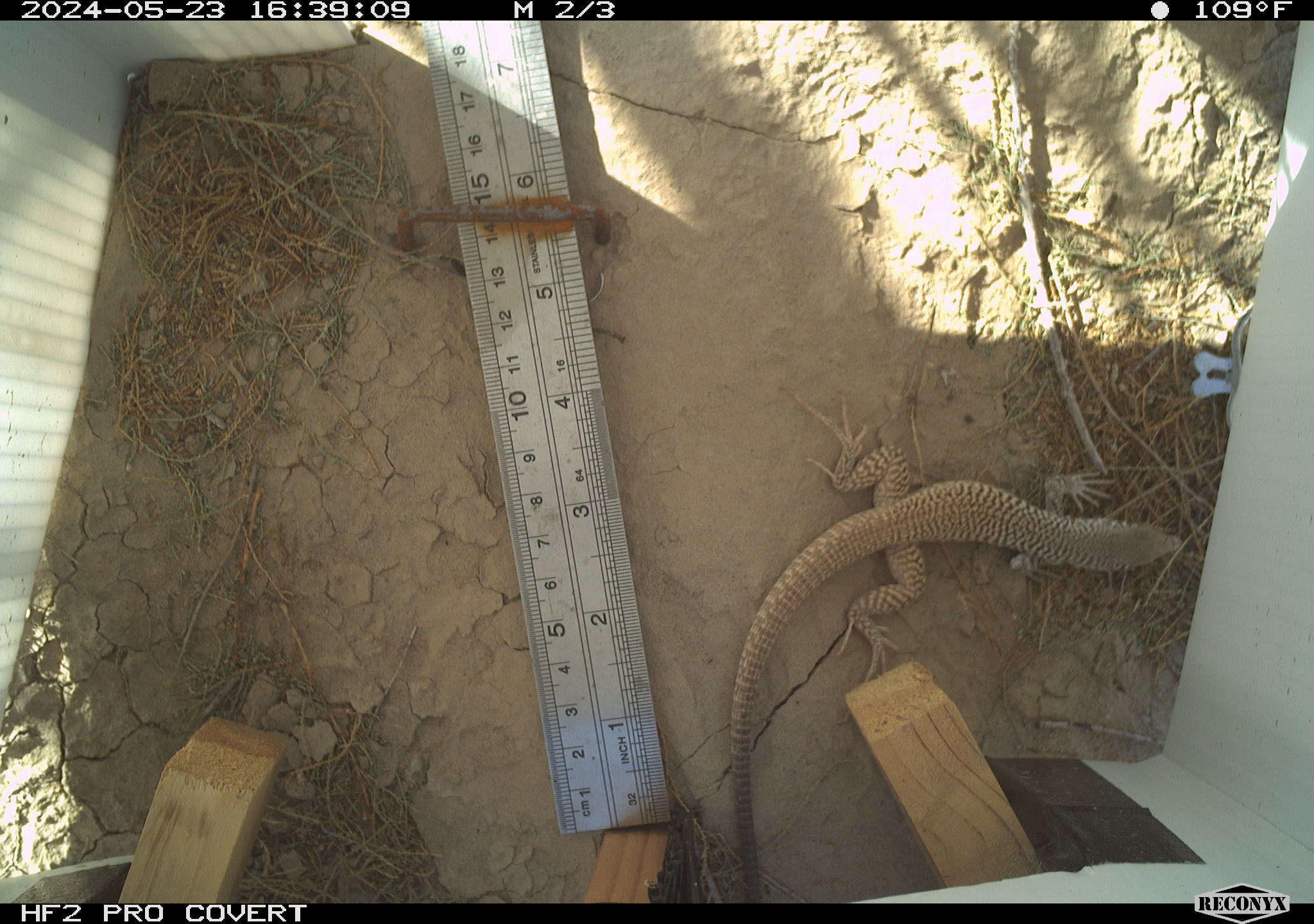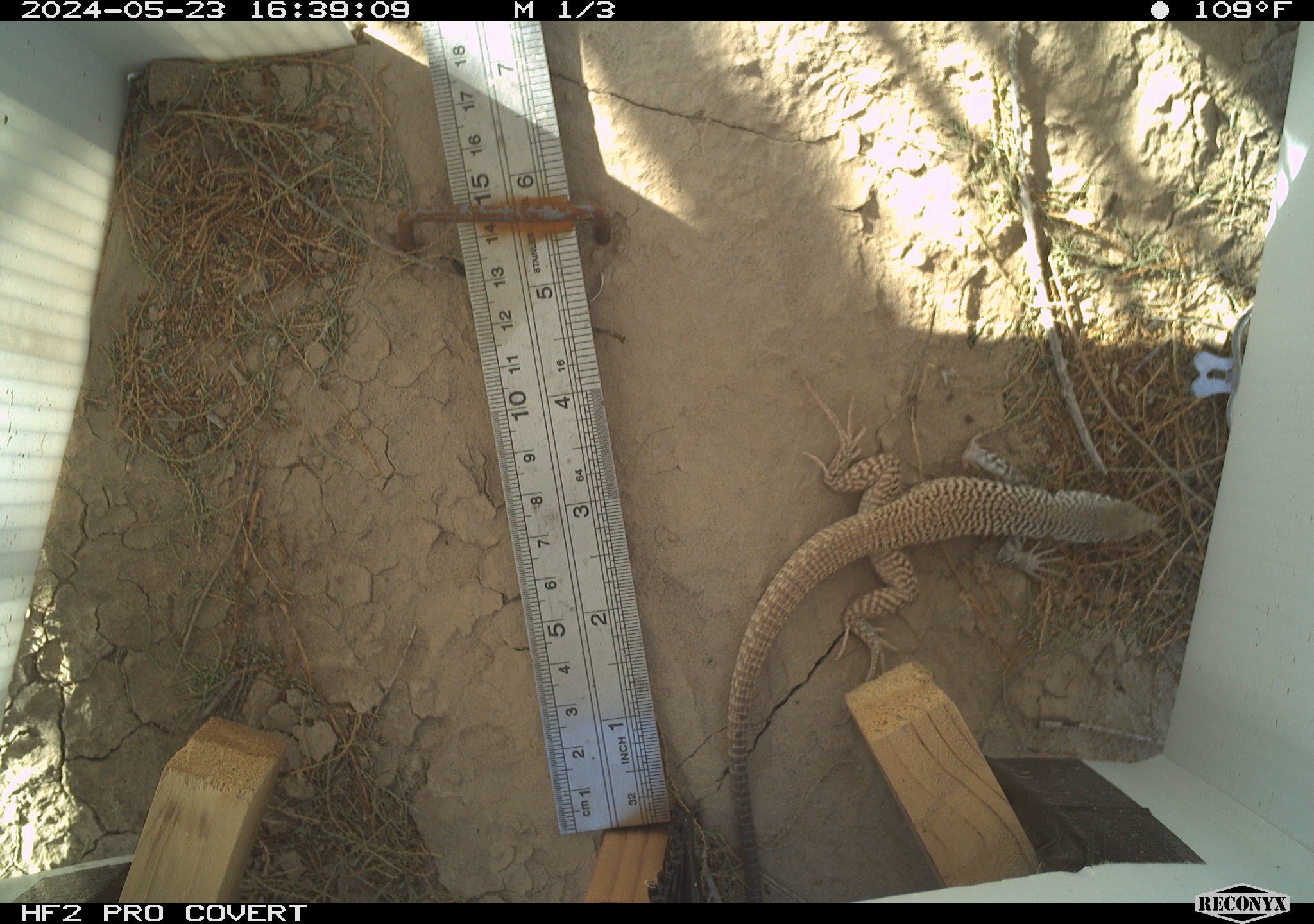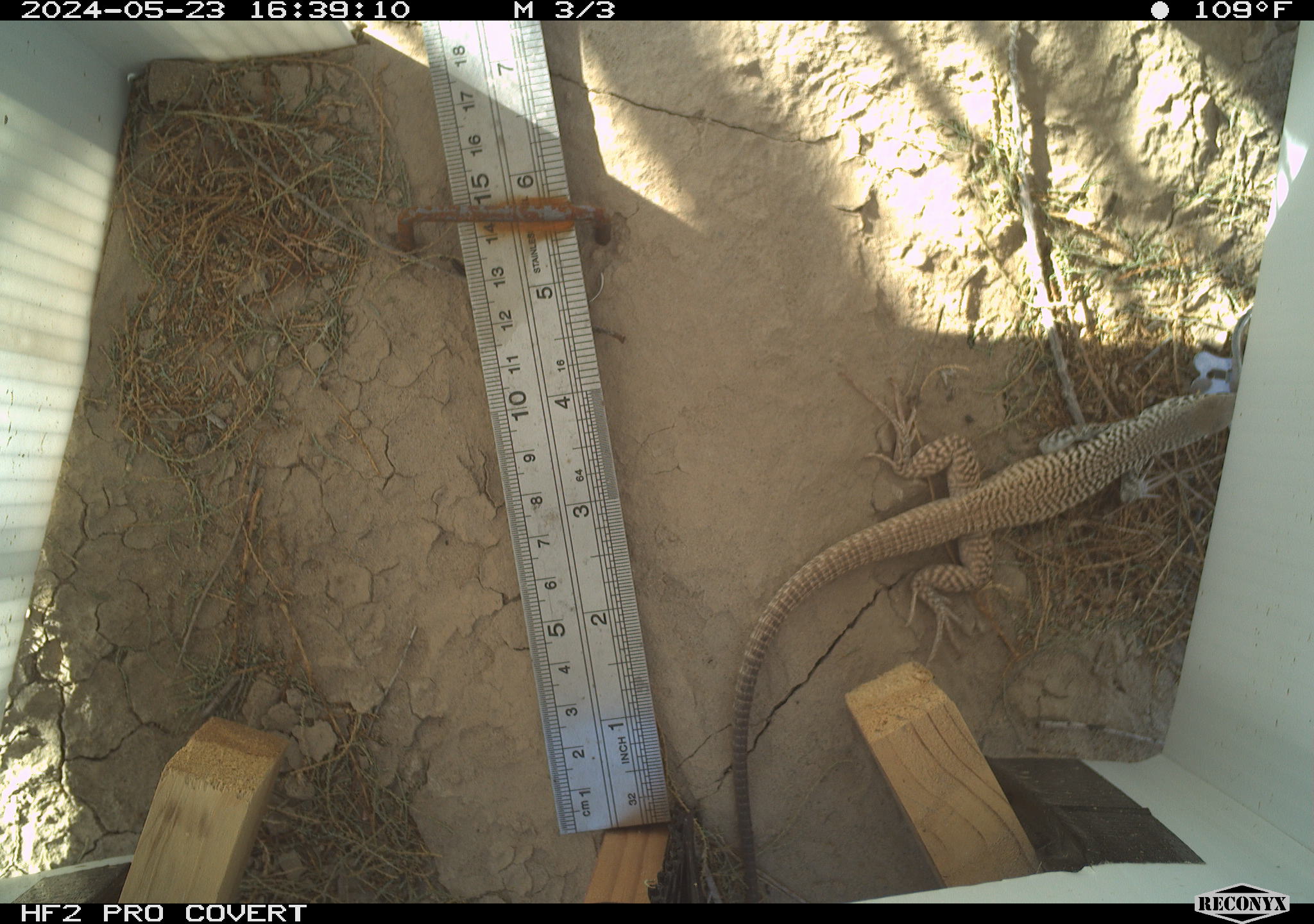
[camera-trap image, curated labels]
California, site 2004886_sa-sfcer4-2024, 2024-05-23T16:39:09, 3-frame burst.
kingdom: Animalia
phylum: Chordata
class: Reptilia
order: Squamata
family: Teiidae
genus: Aspidoscelis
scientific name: Aspidoscelis tigris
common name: western whiptail